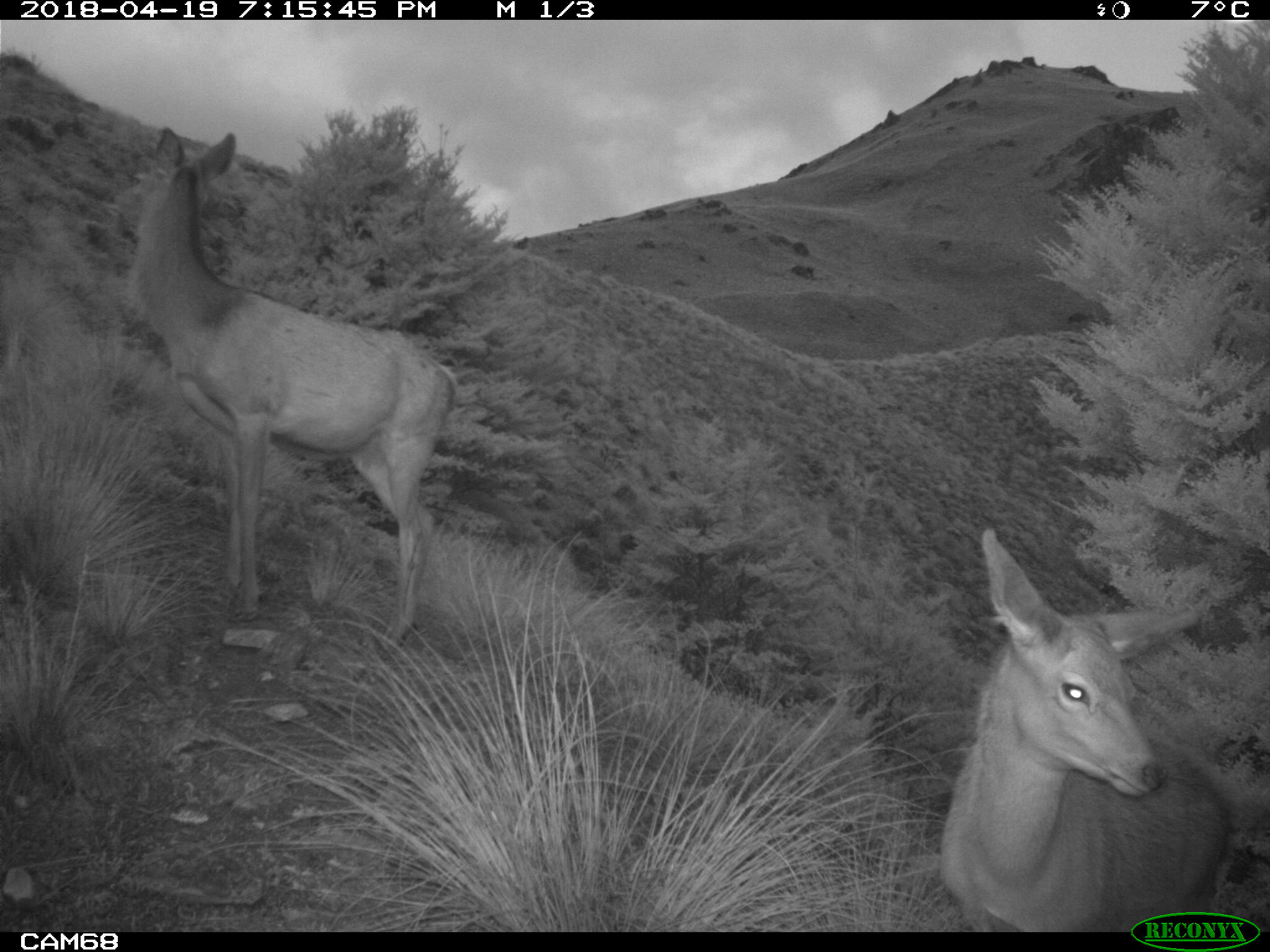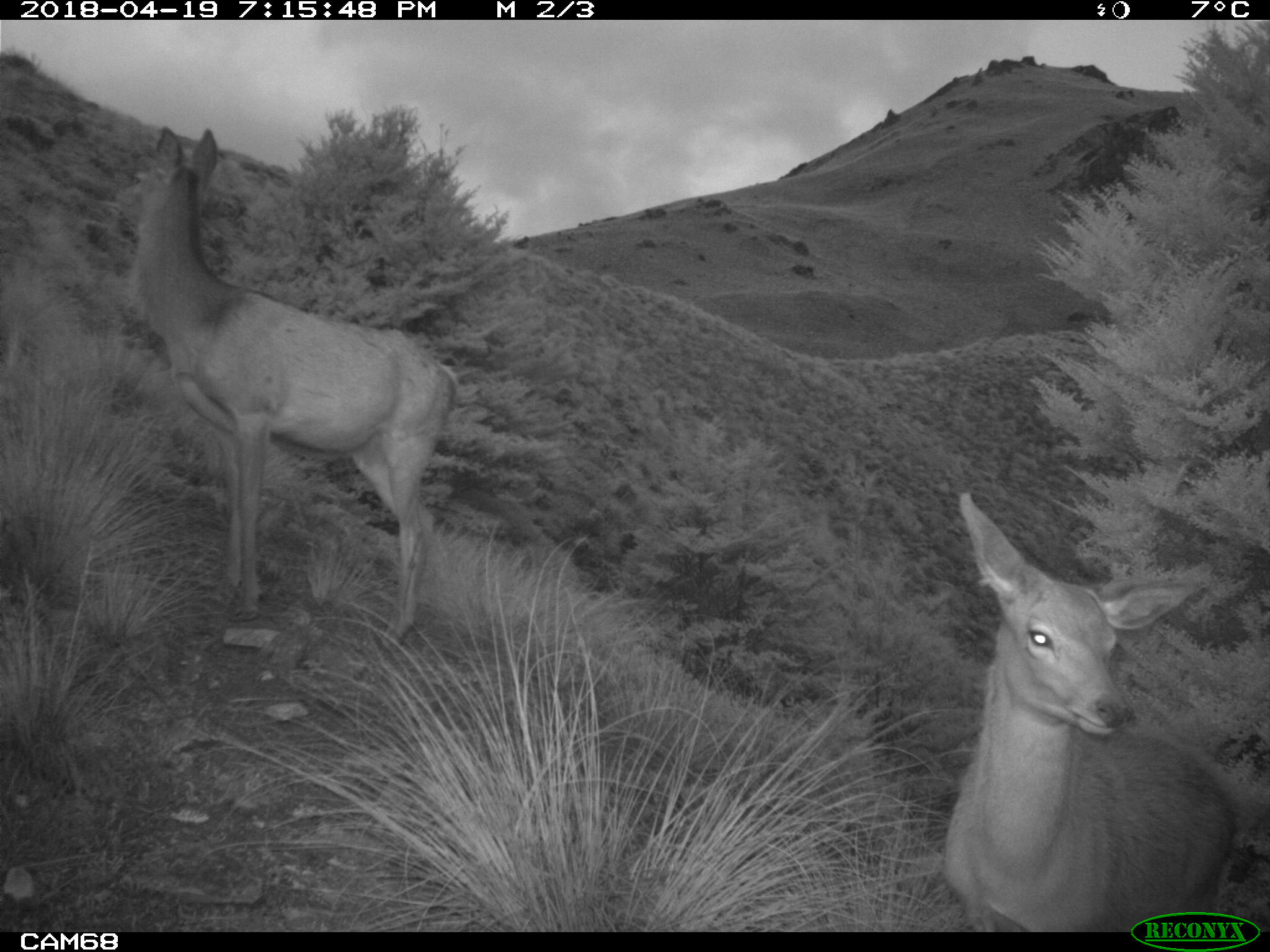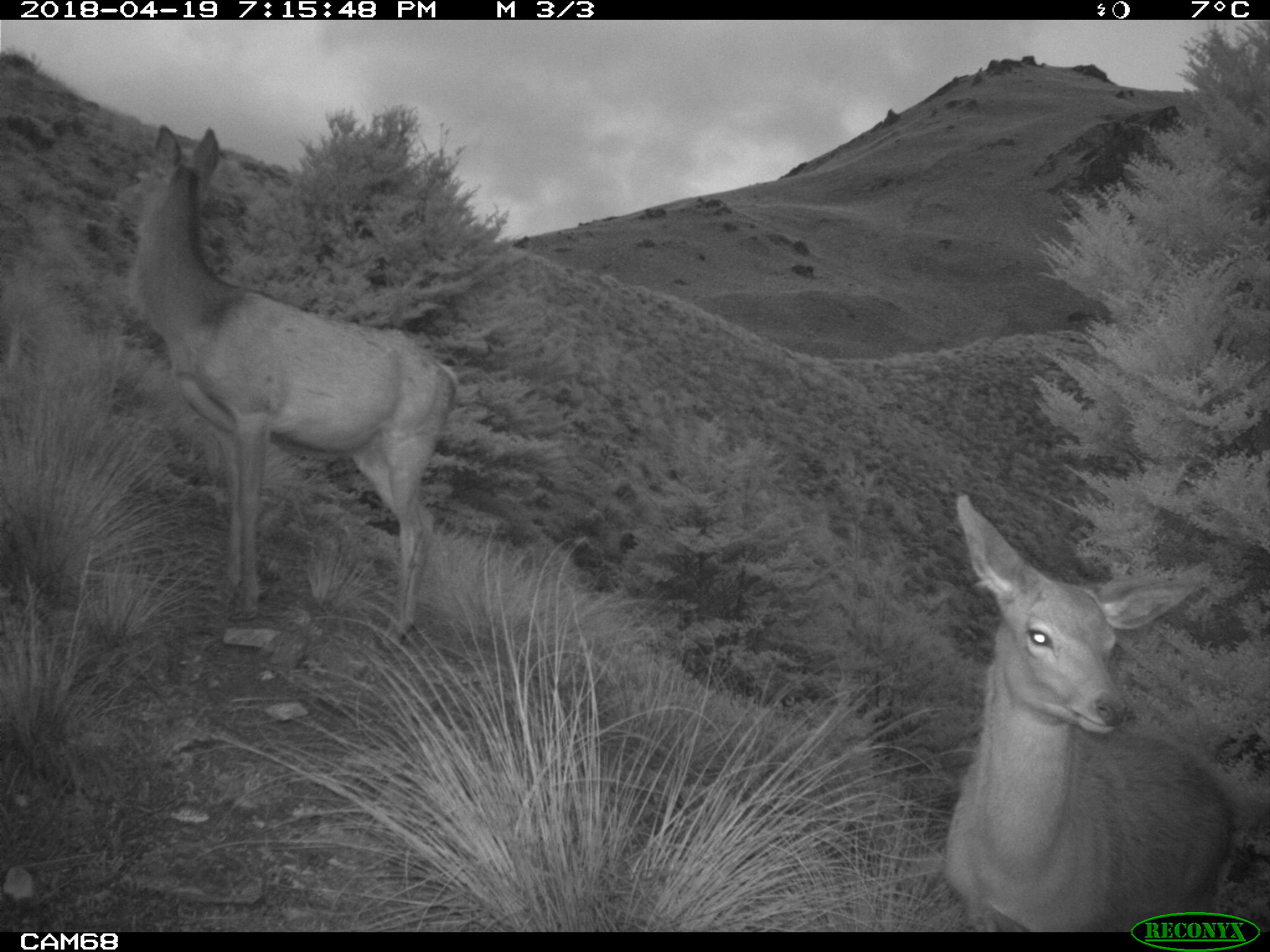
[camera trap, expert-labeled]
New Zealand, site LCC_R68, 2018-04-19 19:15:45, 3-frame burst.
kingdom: Animalia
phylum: Chordata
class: Mammalia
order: Artiodactyla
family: Cervidae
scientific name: Cervidae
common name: deer